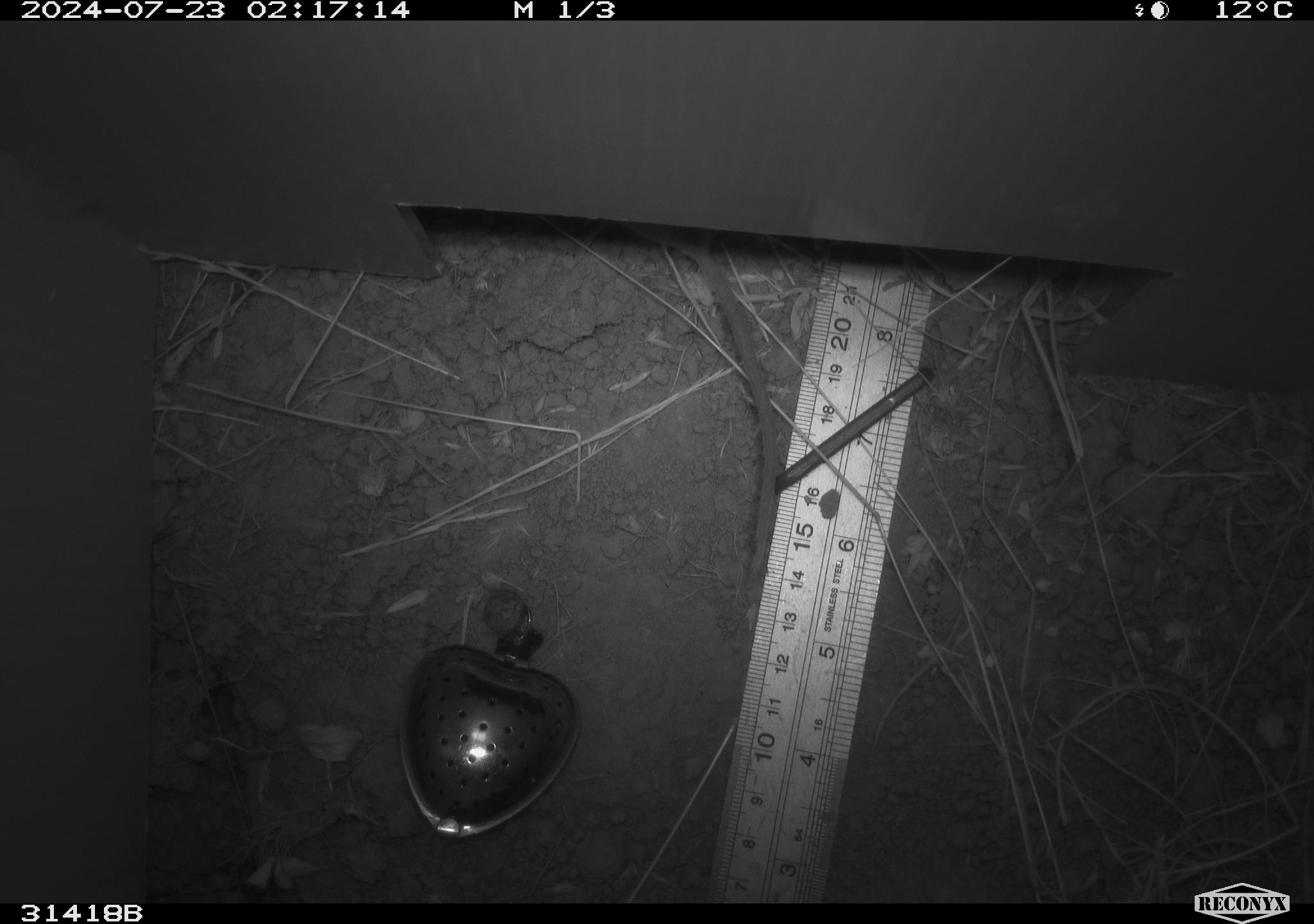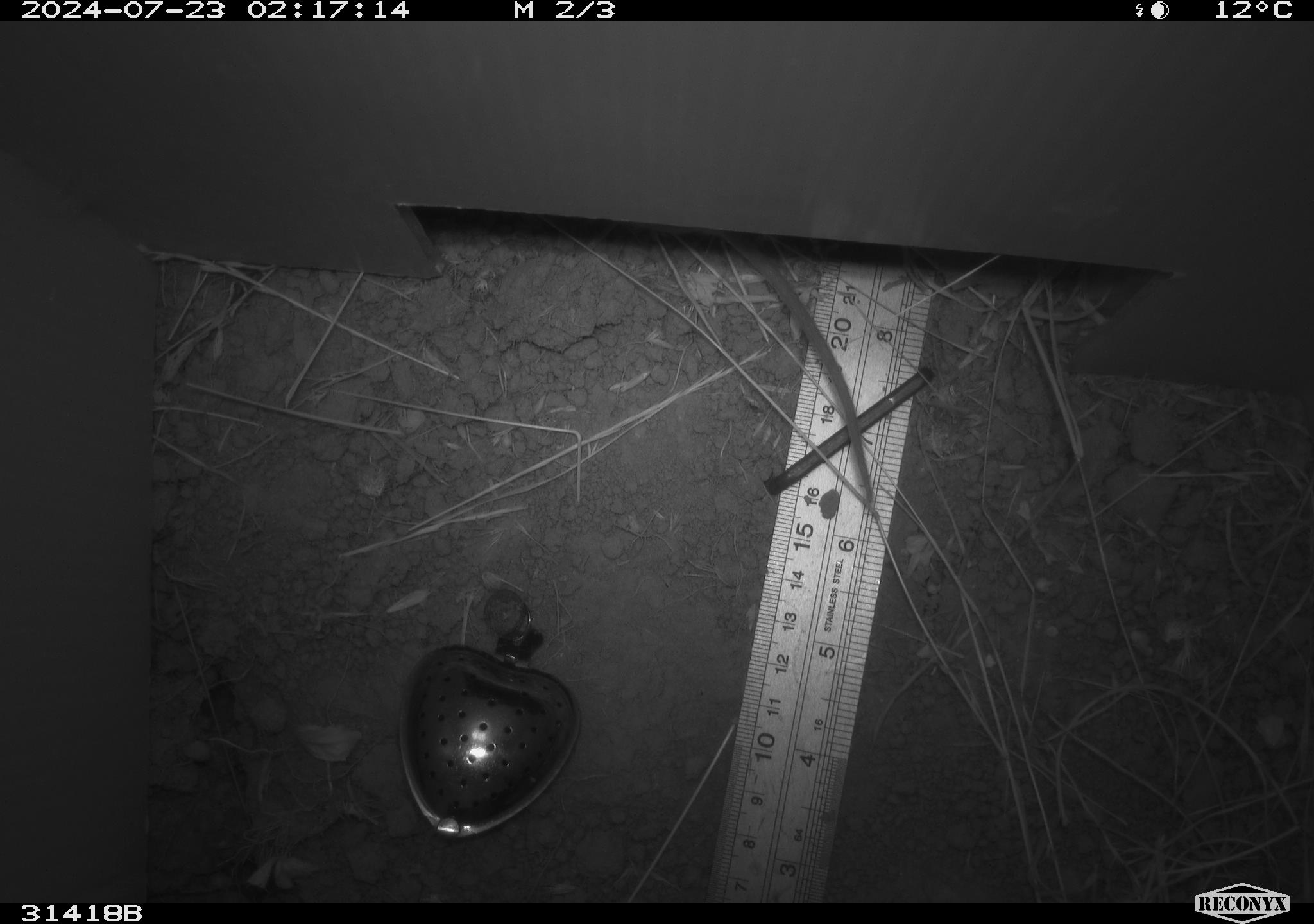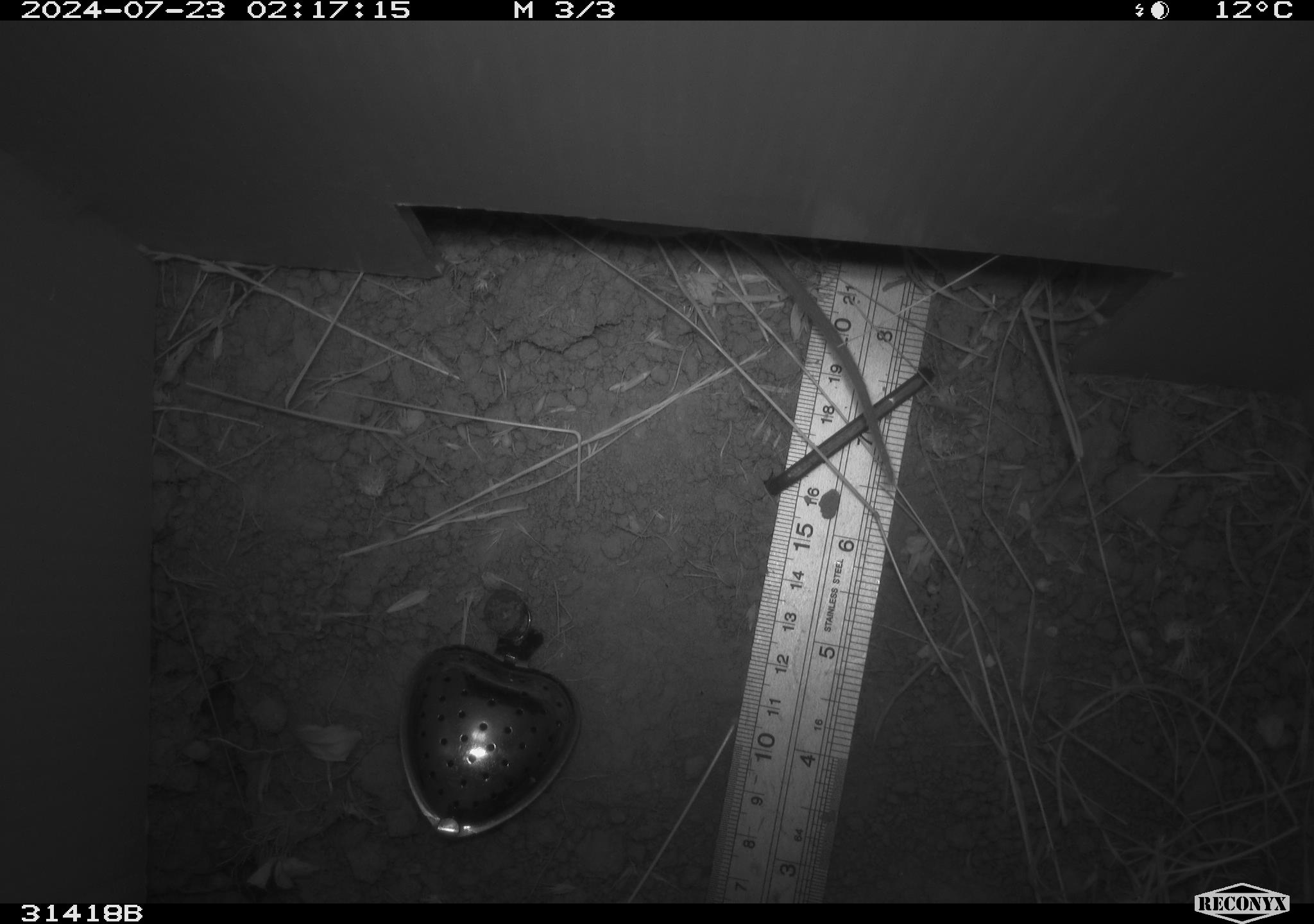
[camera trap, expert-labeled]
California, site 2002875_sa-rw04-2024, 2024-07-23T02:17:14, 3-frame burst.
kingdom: Animalia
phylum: Chordata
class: Mammalia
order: Rodentia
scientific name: Rodentia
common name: rodent